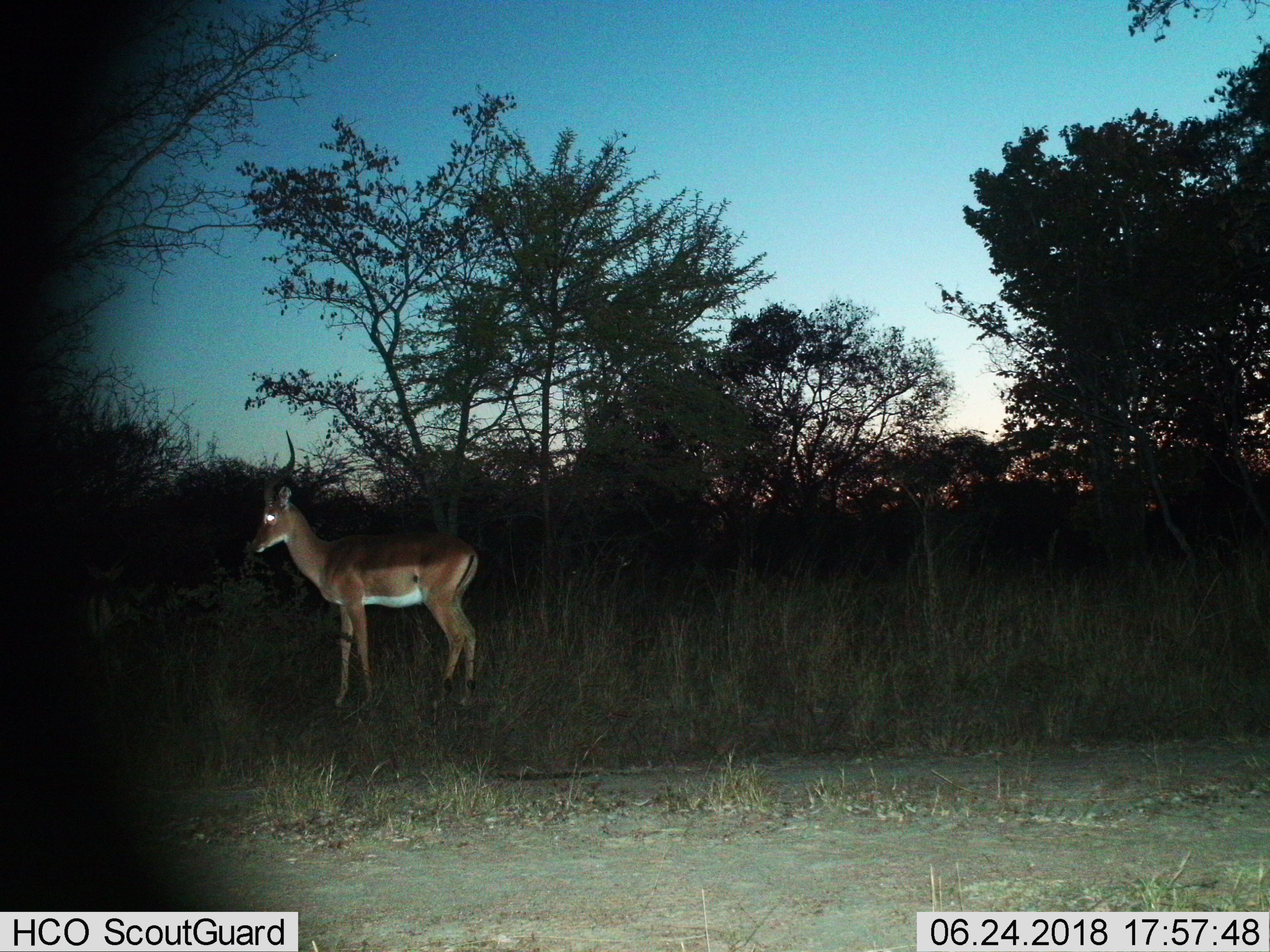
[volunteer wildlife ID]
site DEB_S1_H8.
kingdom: Animalia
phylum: Chordata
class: Mammalia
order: Artiodactyla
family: Bovidae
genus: Aepyceros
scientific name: Aepyceros melampus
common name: impala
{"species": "impala (Aepyceros melampus)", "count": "1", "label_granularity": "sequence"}